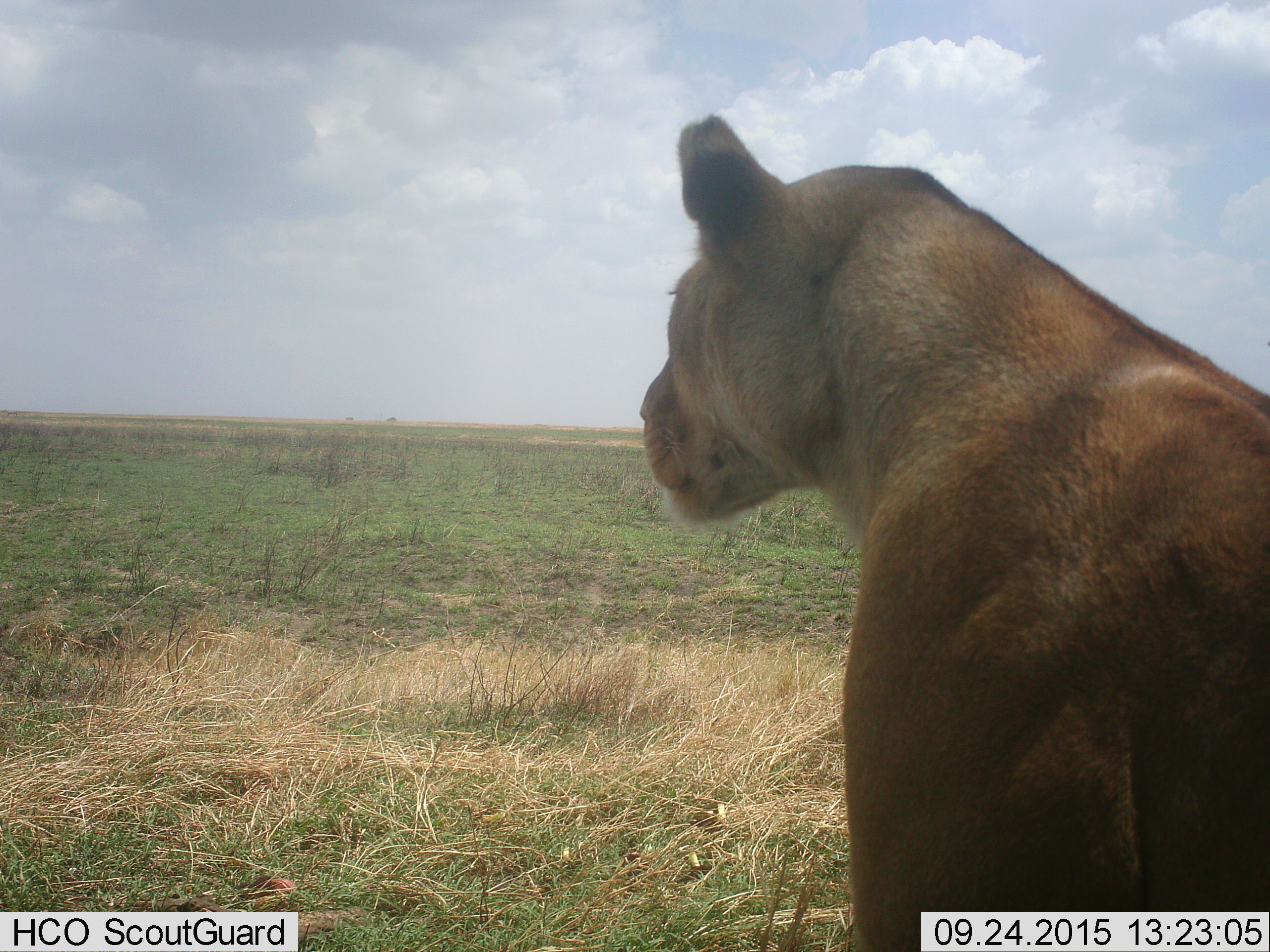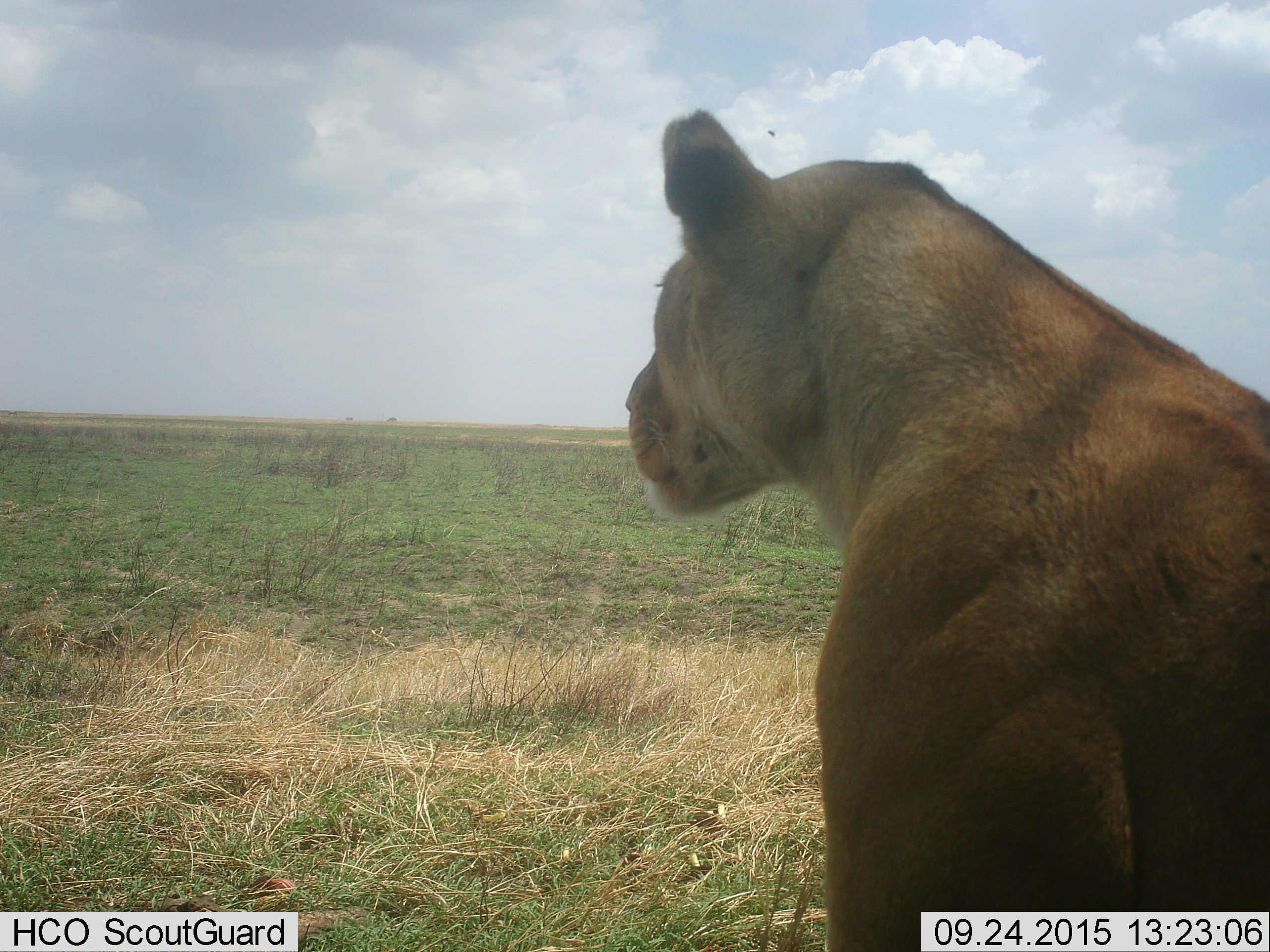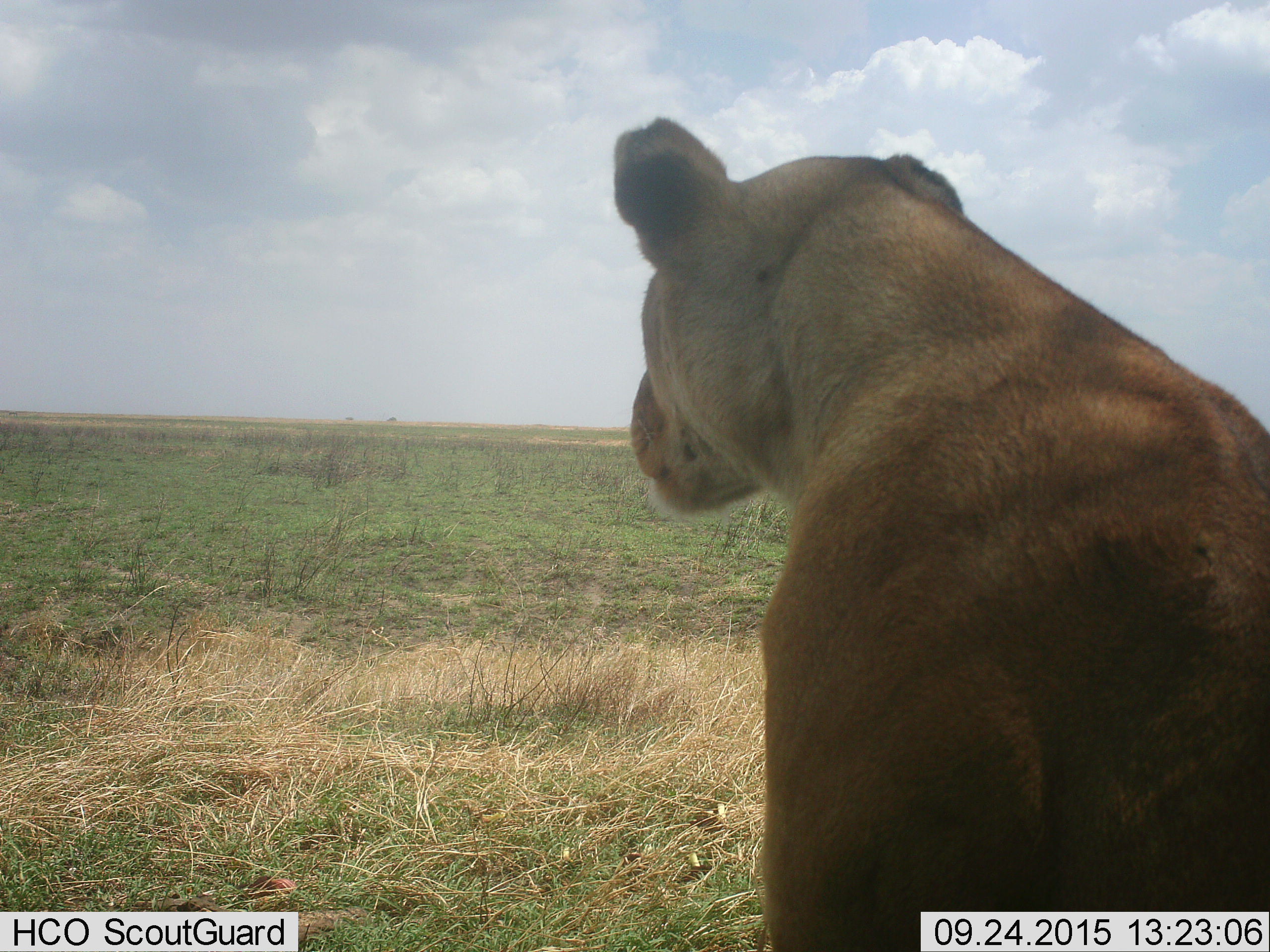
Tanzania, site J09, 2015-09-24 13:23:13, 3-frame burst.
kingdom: Animalia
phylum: Chordata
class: Mammalia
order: Carnivora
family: Felidae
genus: Panthera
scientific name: Panthera leo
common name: lion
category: lionfemale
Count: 1.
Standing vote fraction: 30%.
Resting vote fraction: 70%.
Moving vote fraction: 0%.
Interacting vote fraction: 0%.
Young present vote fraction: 0%.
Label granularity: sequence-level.